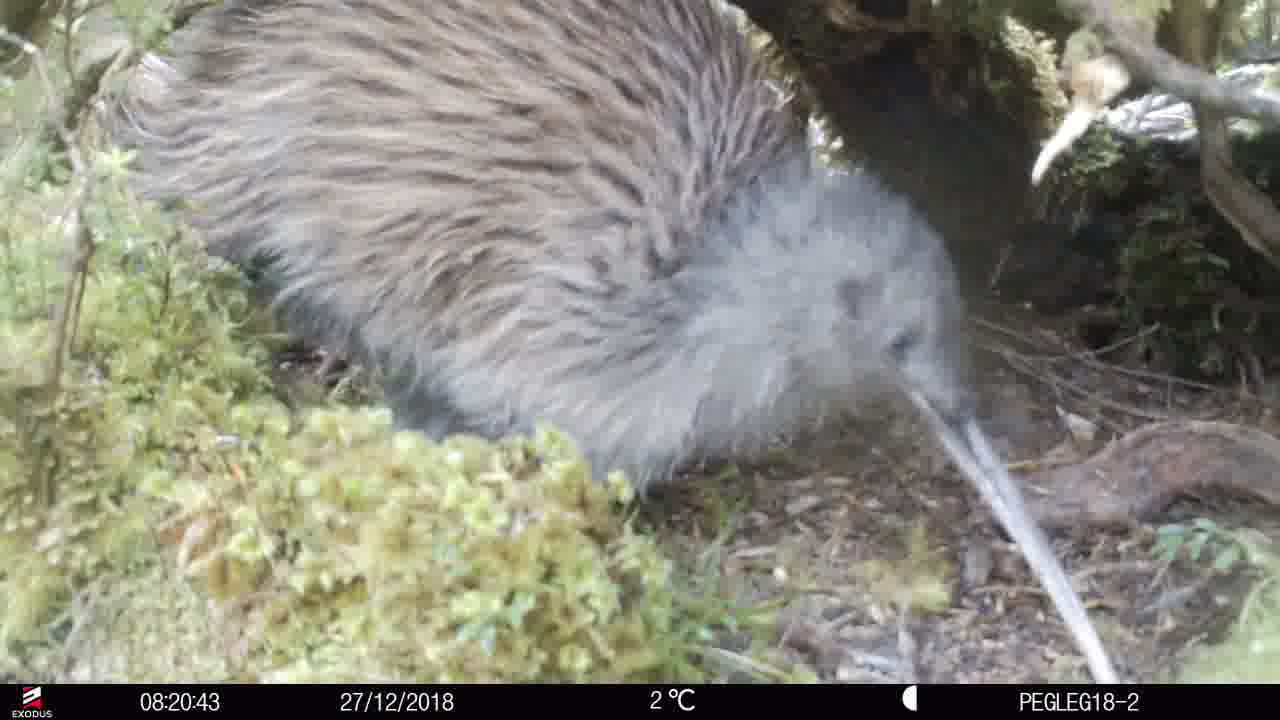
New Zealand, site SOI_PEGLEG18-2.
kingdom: Animalia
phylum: Chordata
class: Aves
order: Apterygiformes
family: Apterygidae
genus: Apteryx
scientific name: Apteryx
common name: kiwi